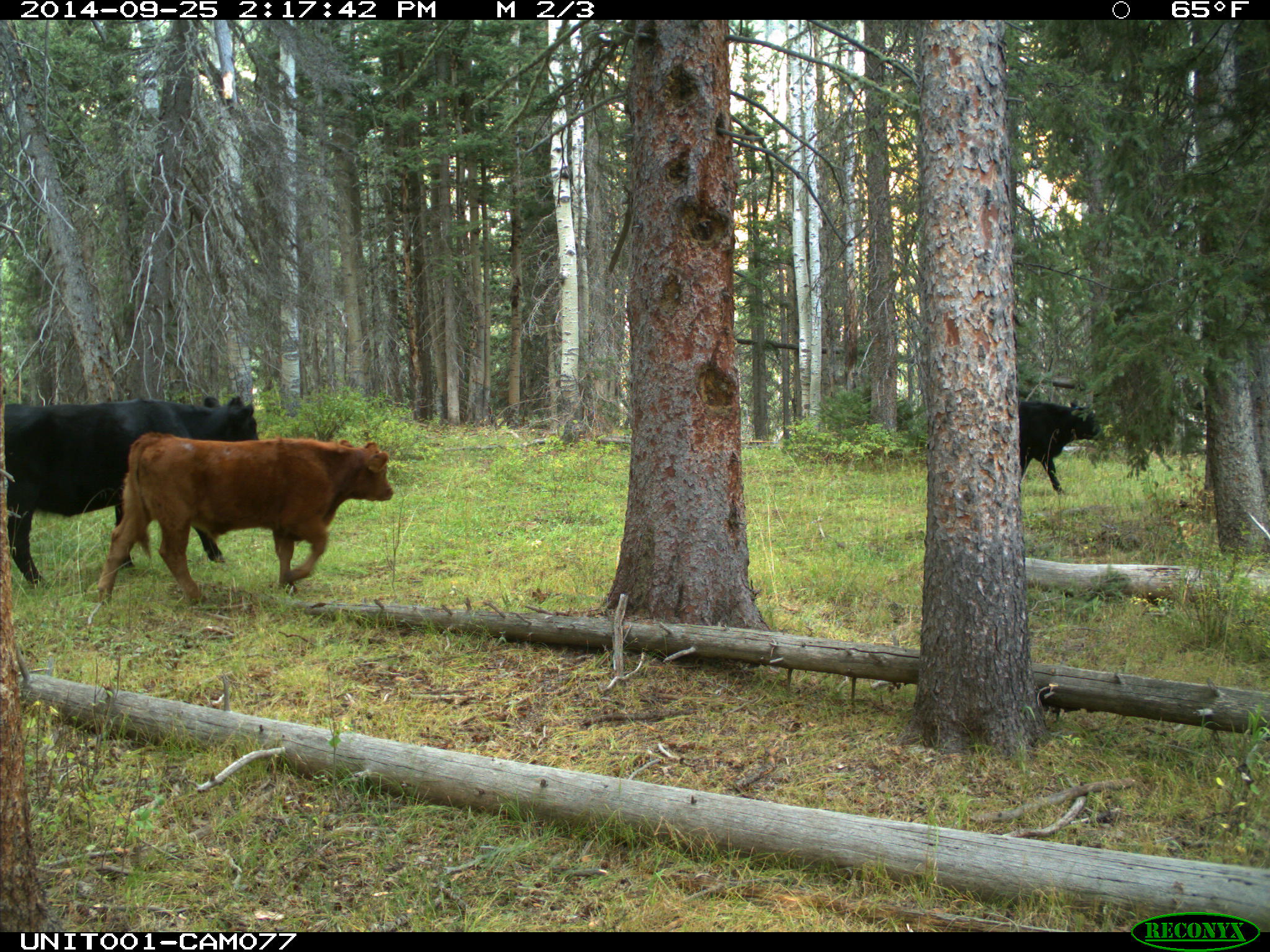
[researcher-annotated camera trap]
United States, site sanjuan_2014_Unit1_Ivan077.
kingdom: Animalia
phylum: Chordata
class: Mammalia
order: Artiodactyla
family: Bovidae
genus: Bos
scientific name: Bos taurus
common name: domestic cow